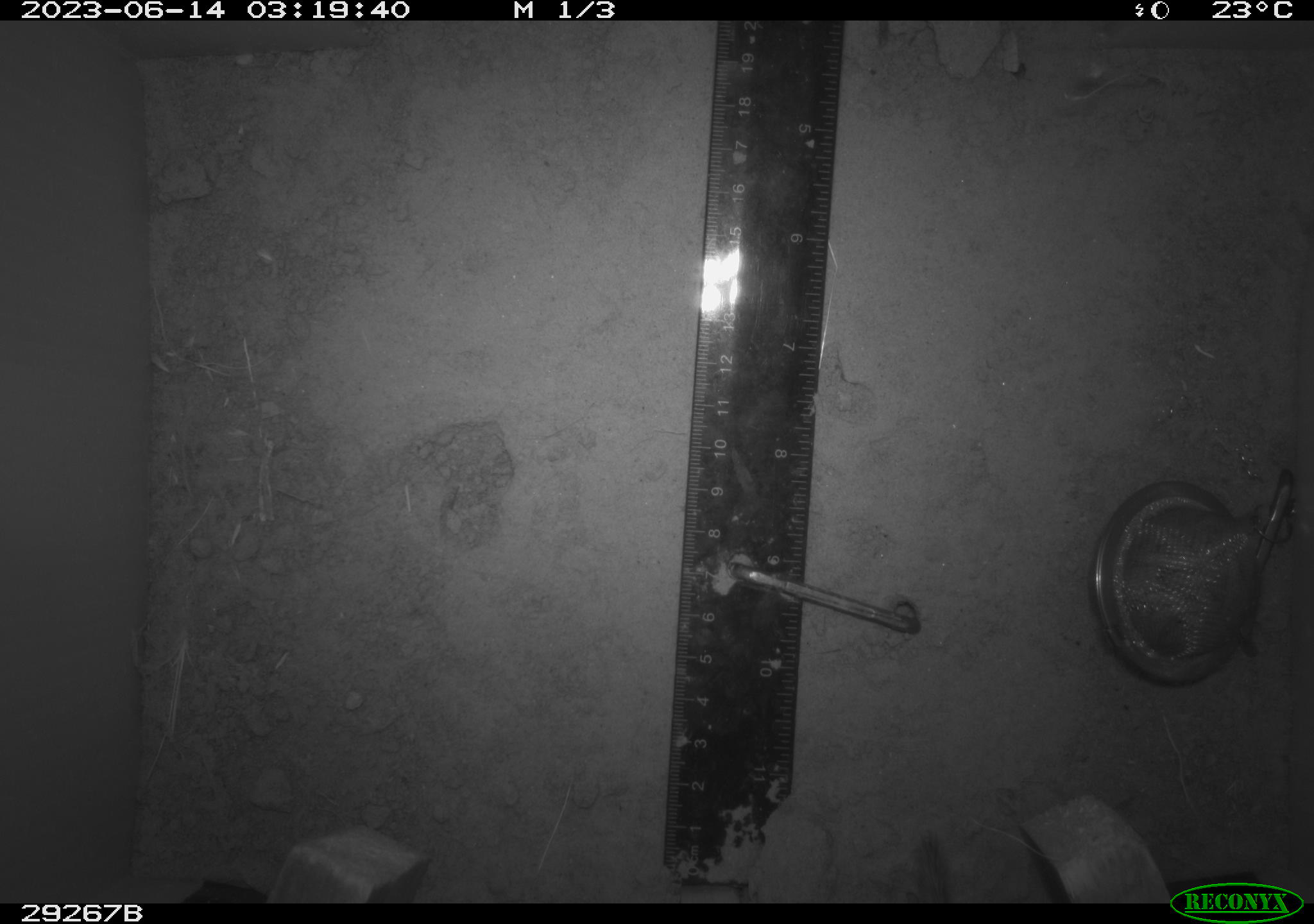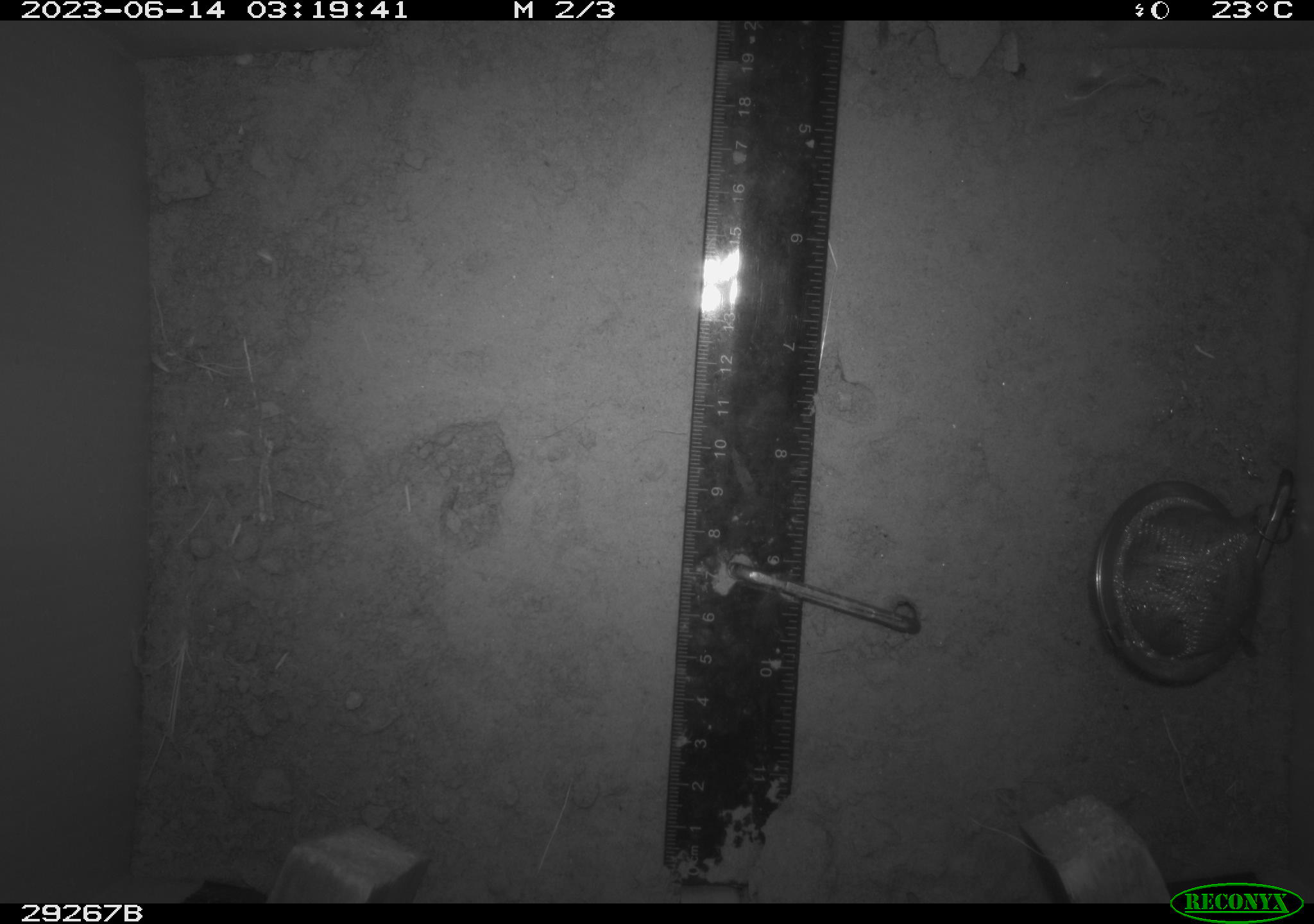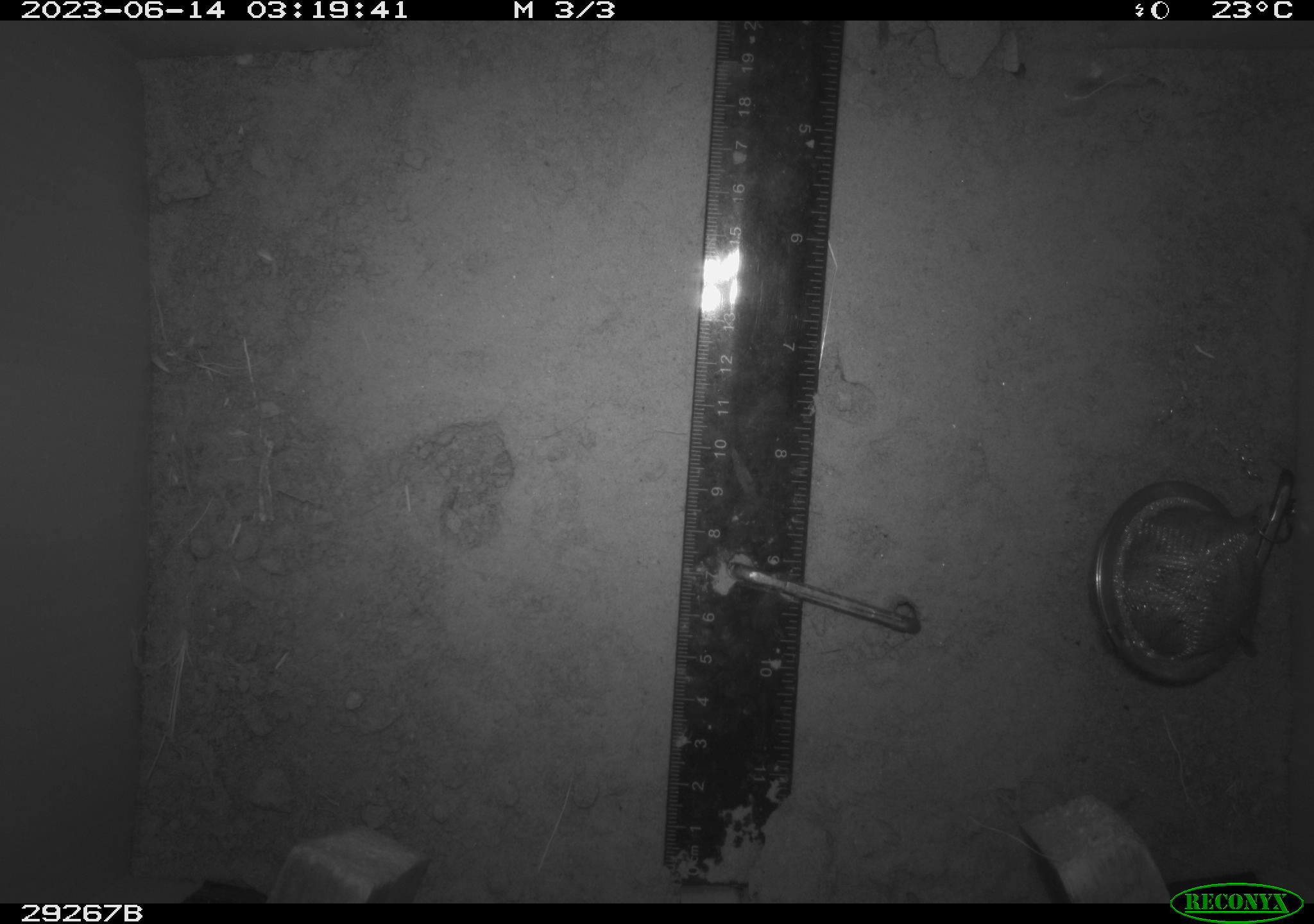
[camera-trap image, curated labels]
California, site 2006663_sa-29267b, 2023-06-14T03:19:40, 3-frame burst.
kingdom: Animalia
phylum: Chordata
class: Mammalia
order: Rodentia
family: Cricetidae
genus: Neotoma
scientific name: Neotoma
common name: pack rat or woodrat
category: neotoma species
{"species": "neotoma species (pack rat or woodrat) (Neotoma)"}